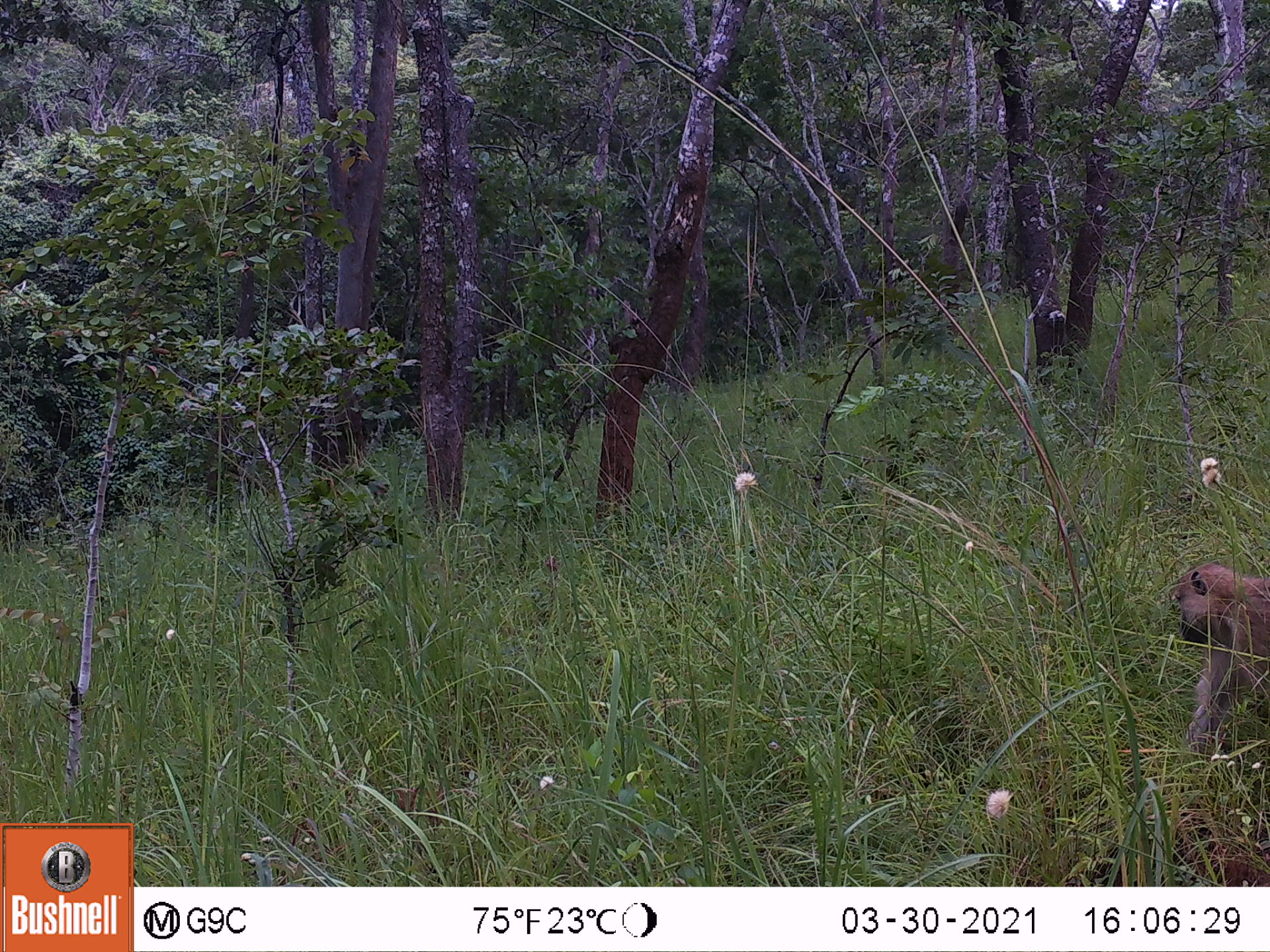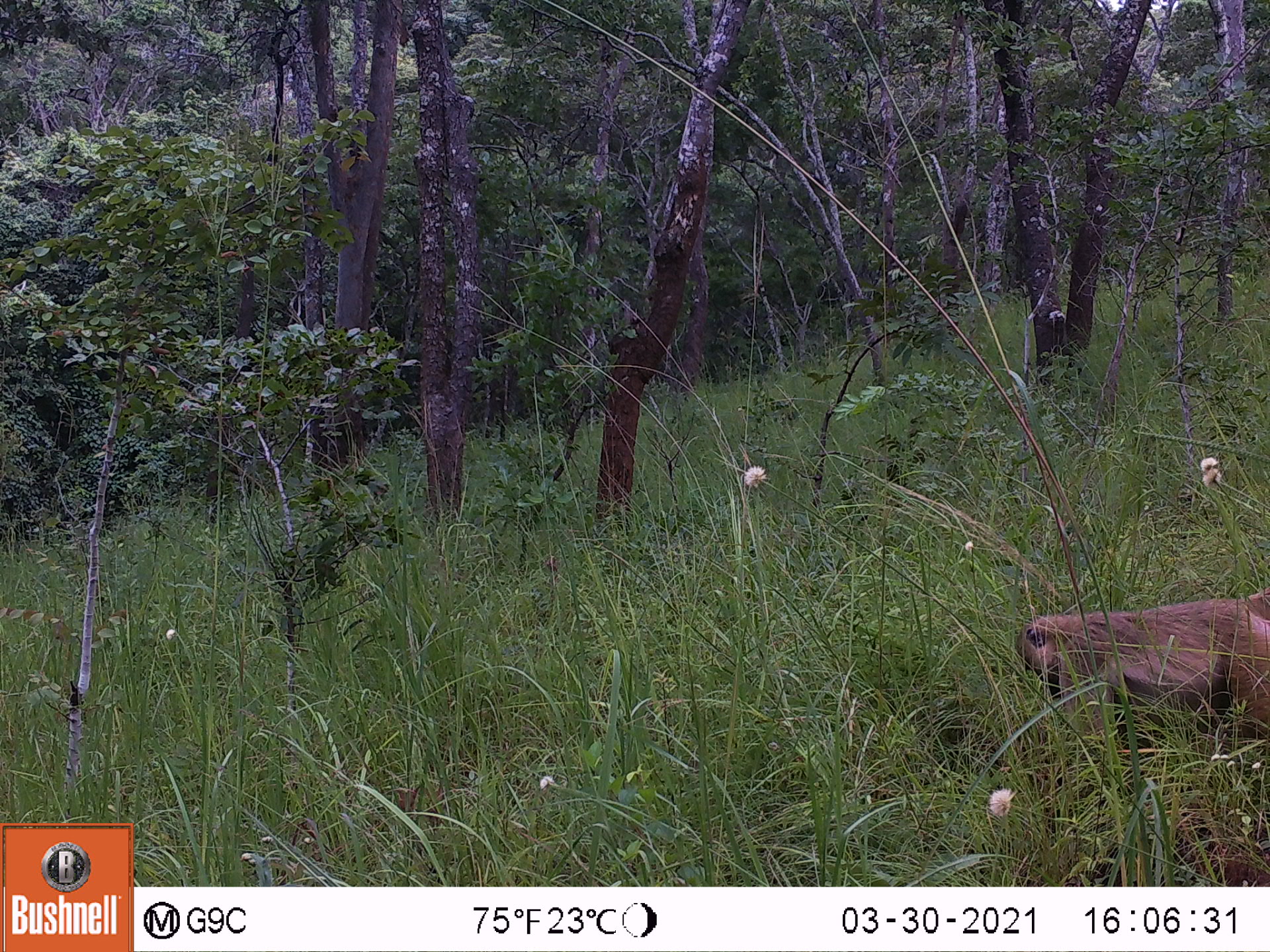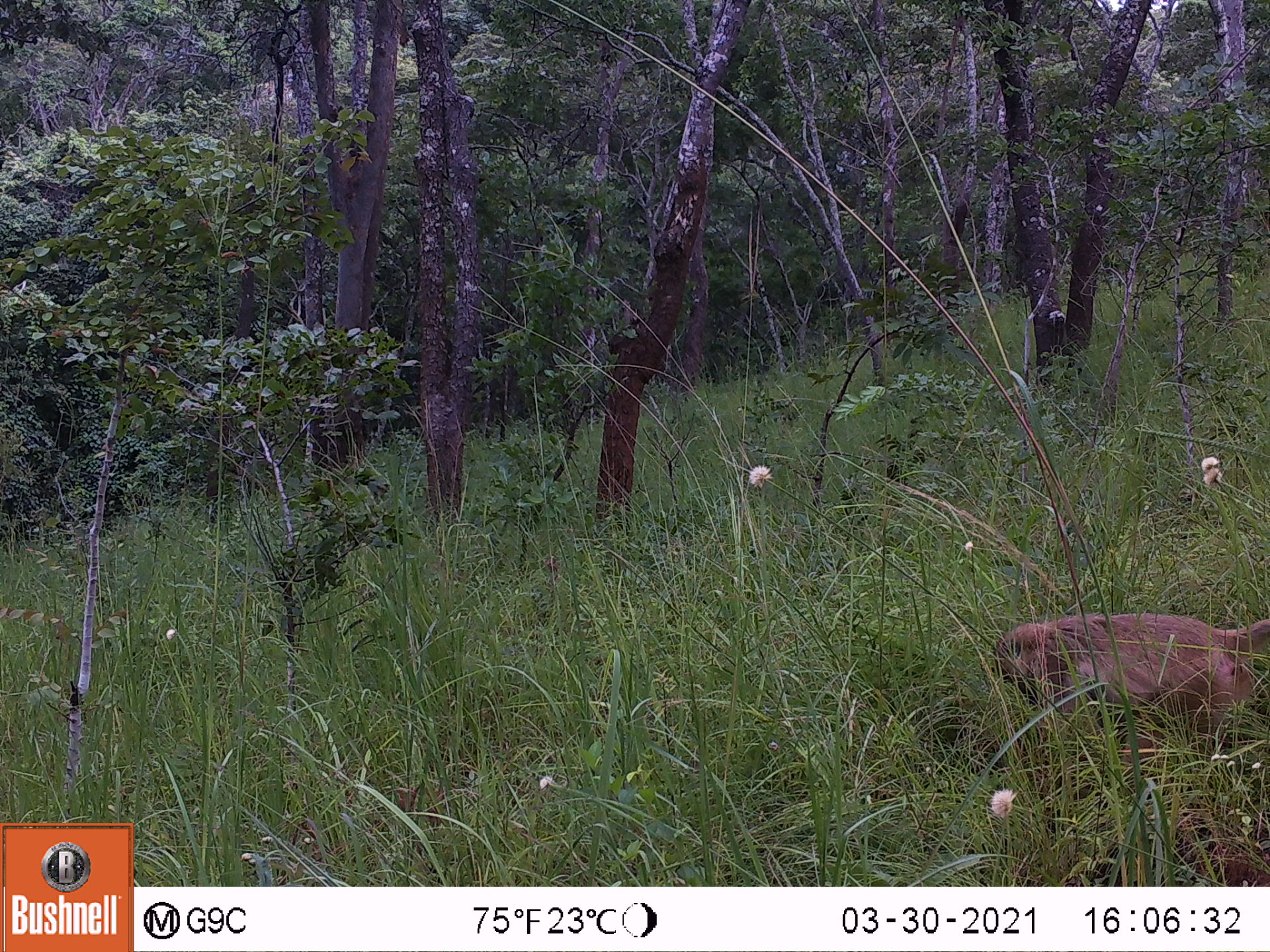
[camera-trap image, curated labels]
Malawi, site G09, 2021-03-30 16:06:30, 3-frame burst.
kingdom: Animalia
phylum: Chordata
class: Mammalia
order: Primates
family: Cercopithecidae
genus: Papio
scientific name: Papio cynocephalus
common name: yellow baboon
Yellow baboon (Papio cynocephalus), count 1.